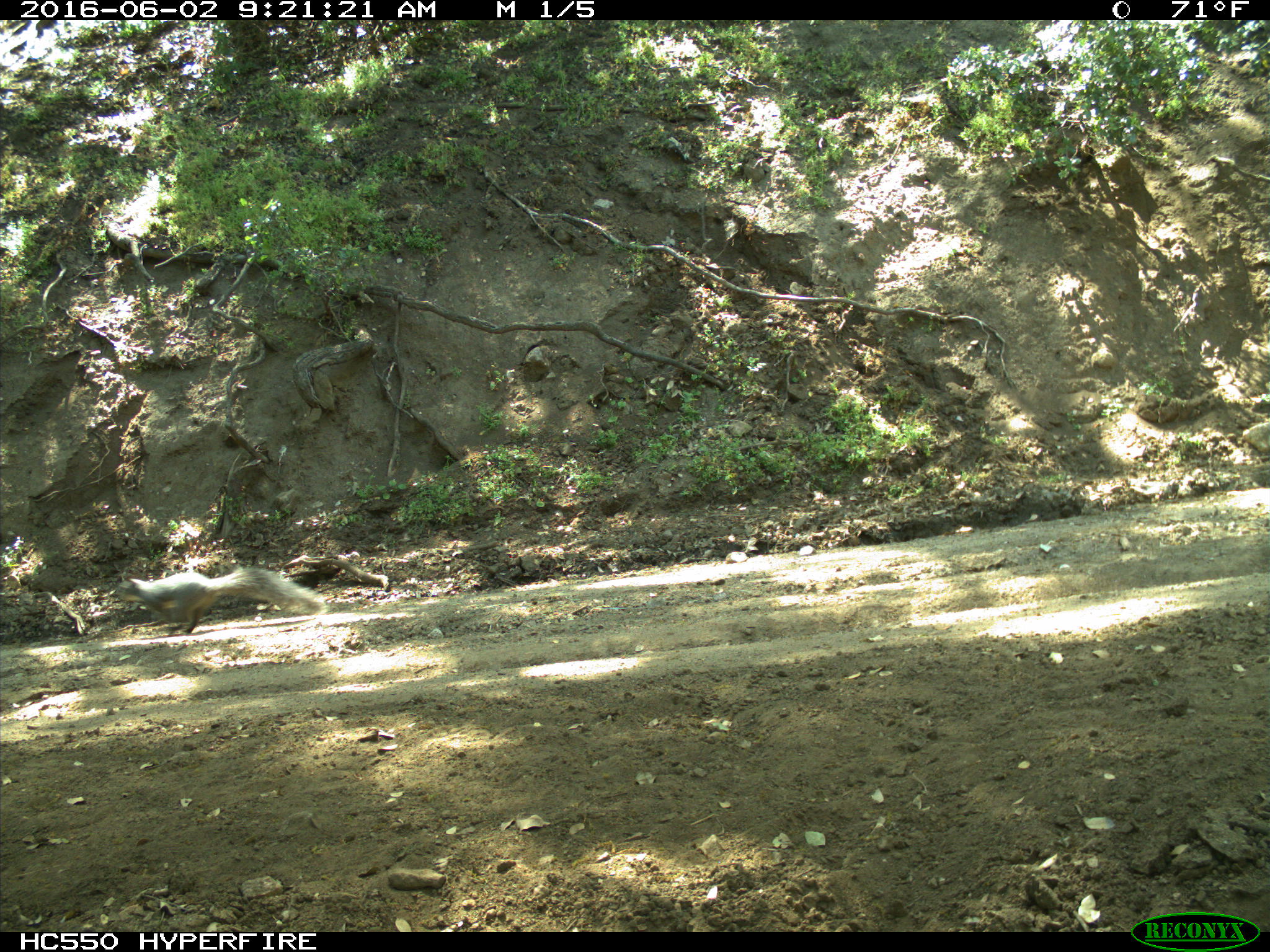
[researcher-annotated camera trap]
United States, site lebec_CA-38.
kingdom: Animalia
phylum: Chordata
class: Mammalia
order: Rodentia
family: Sciuridae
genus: Sciurus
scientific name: Sciurus carolinensis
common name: eastern gray squirrel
Sciurus carolinensis (eastern gray squirrel).